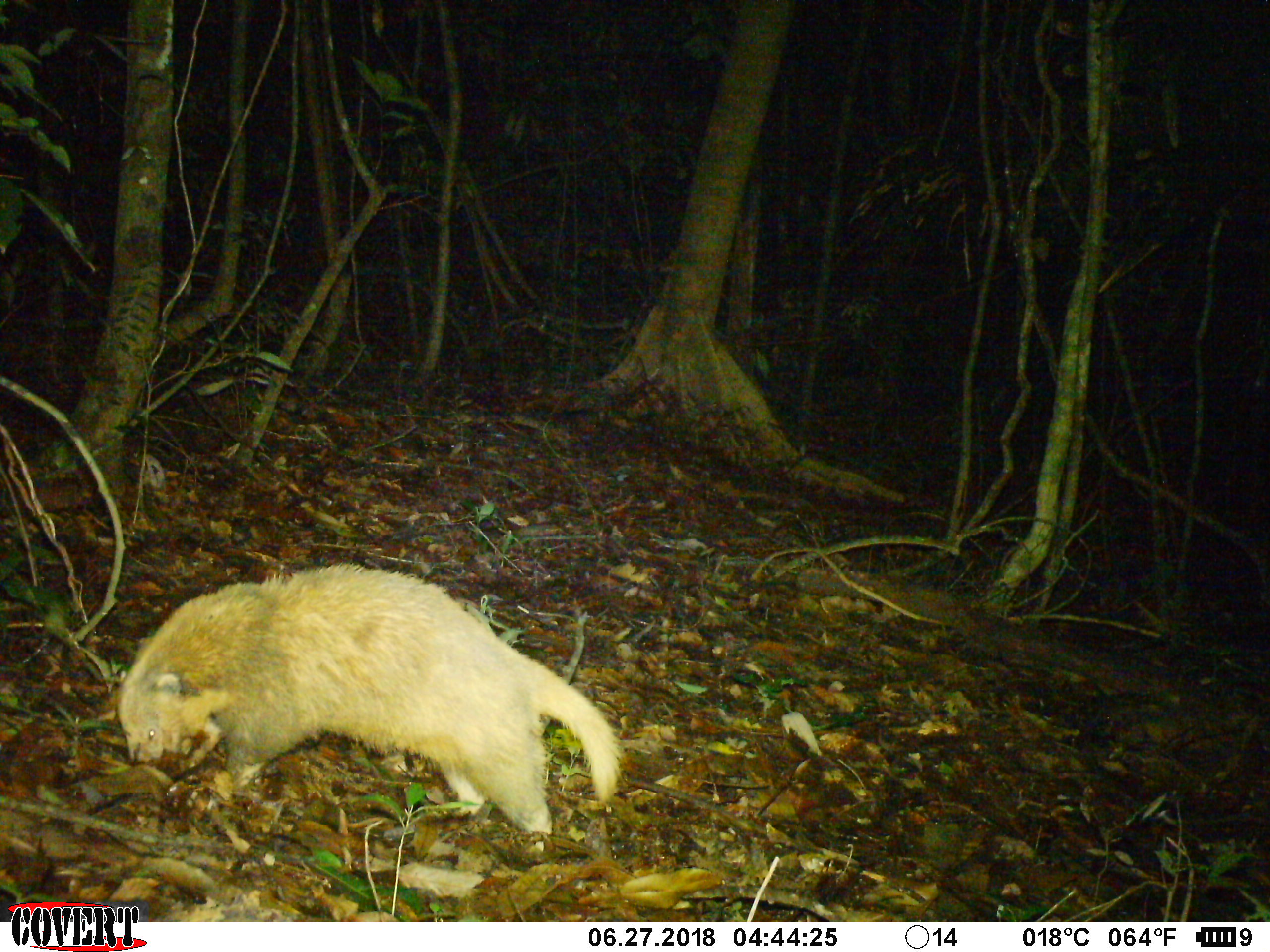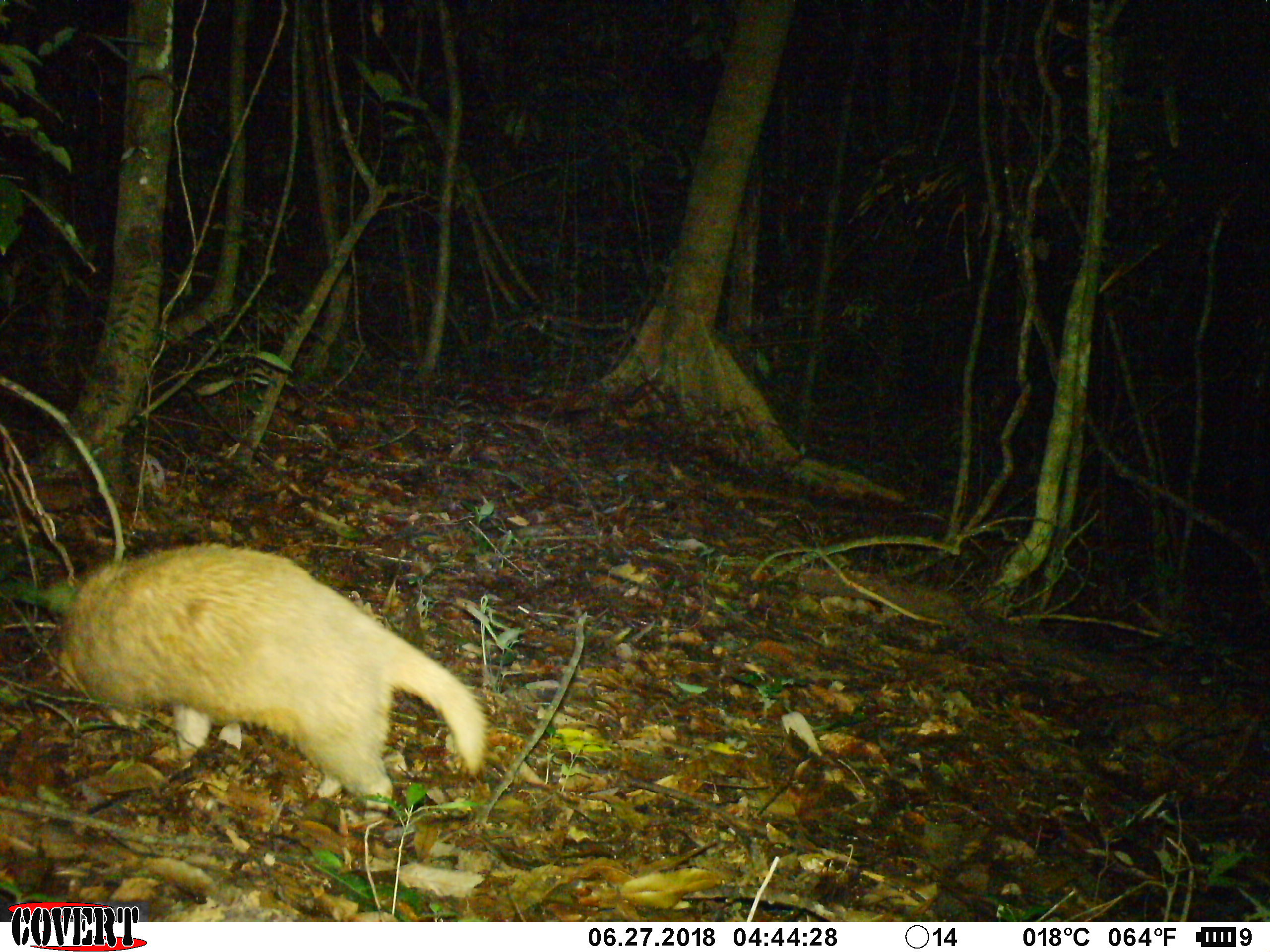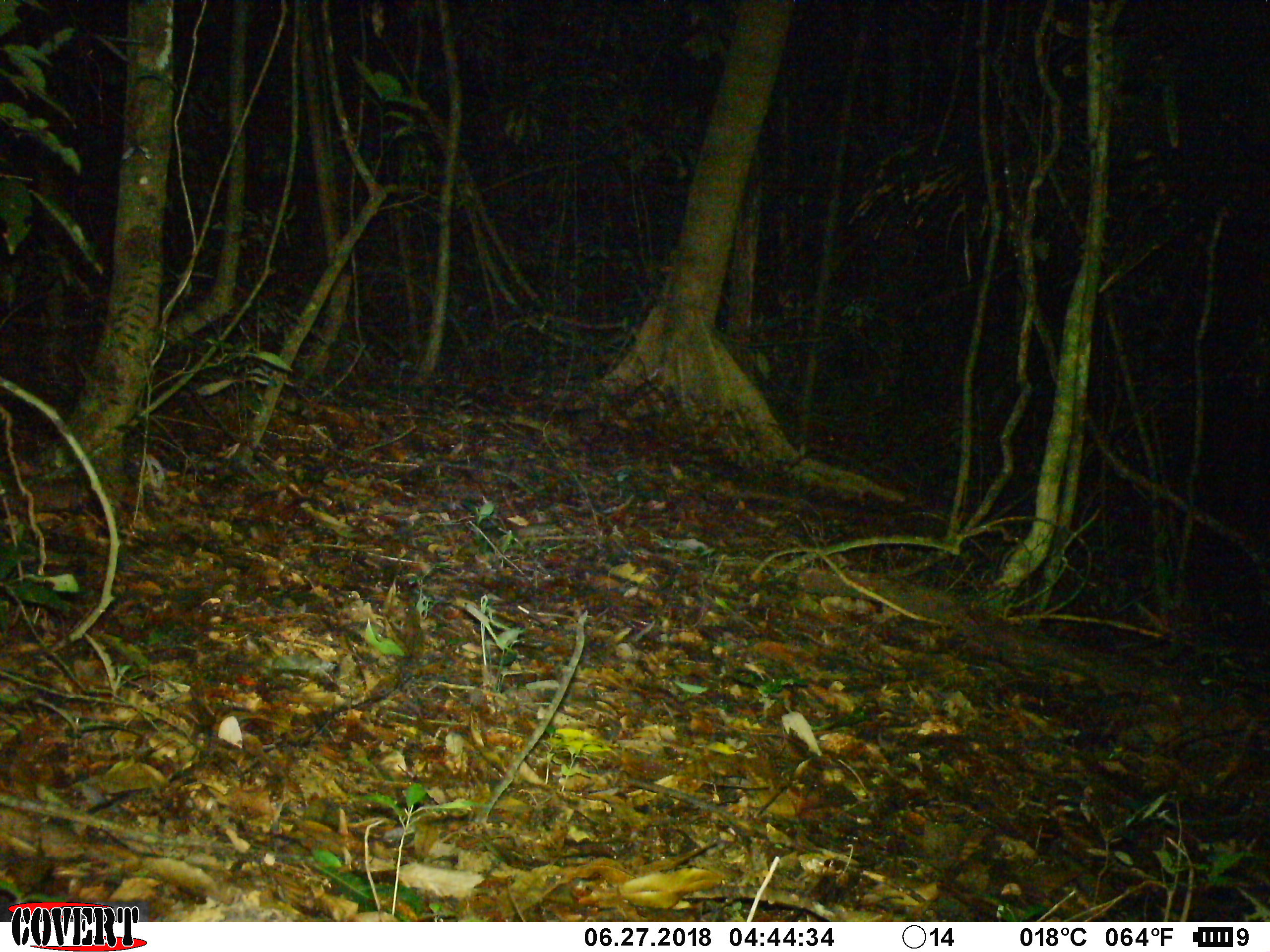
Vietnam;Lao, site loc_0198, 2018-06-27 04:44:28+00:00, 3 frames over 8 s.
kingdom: Animalia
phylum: Chordata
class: Mammalia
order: Carnivora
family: Mustelidae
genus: Arctonyx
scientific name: Arctonyx collaris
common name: hog badger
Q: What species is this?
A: Hog badger (Arctonyx collaris).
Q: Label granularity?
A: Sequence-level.